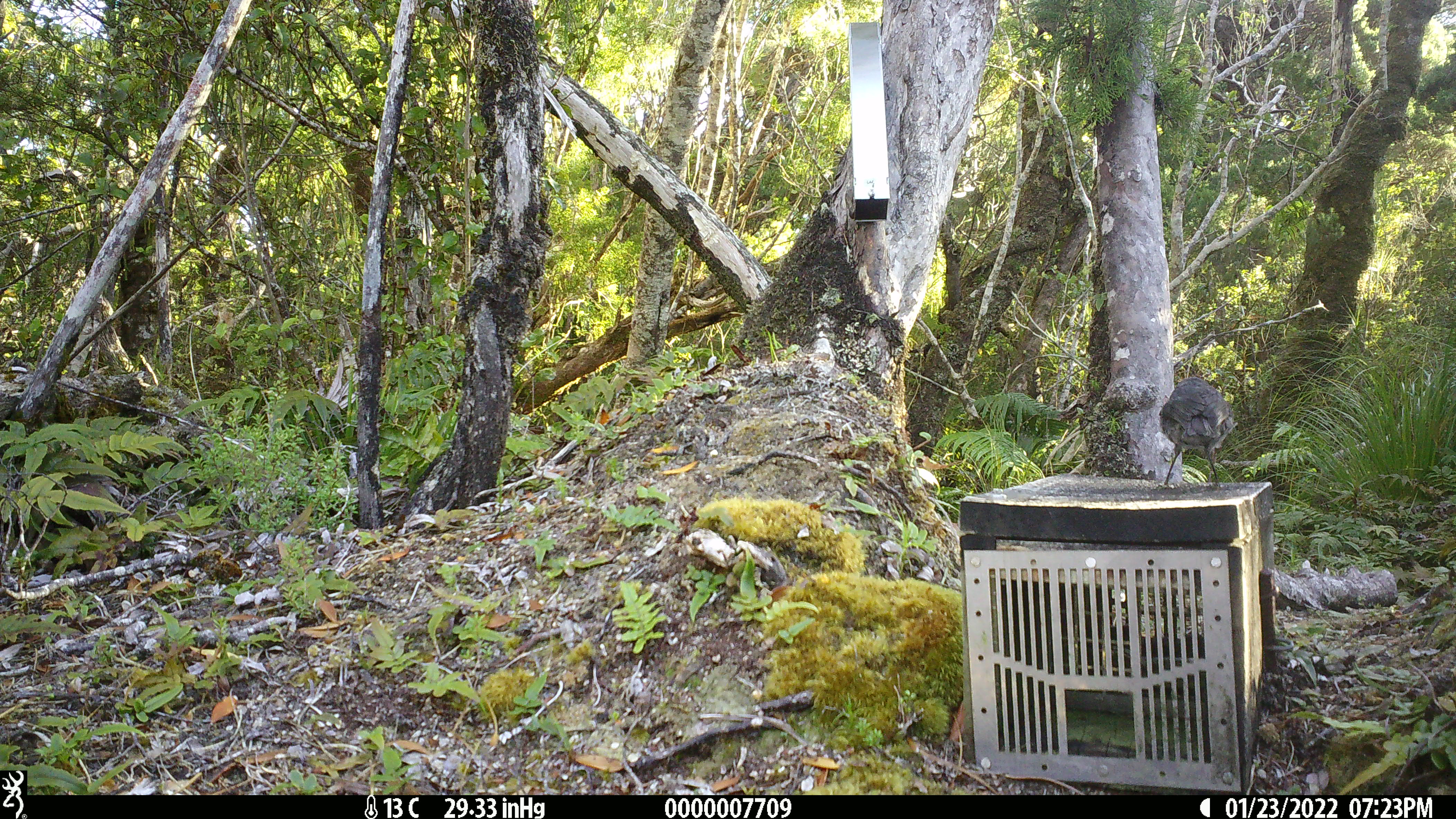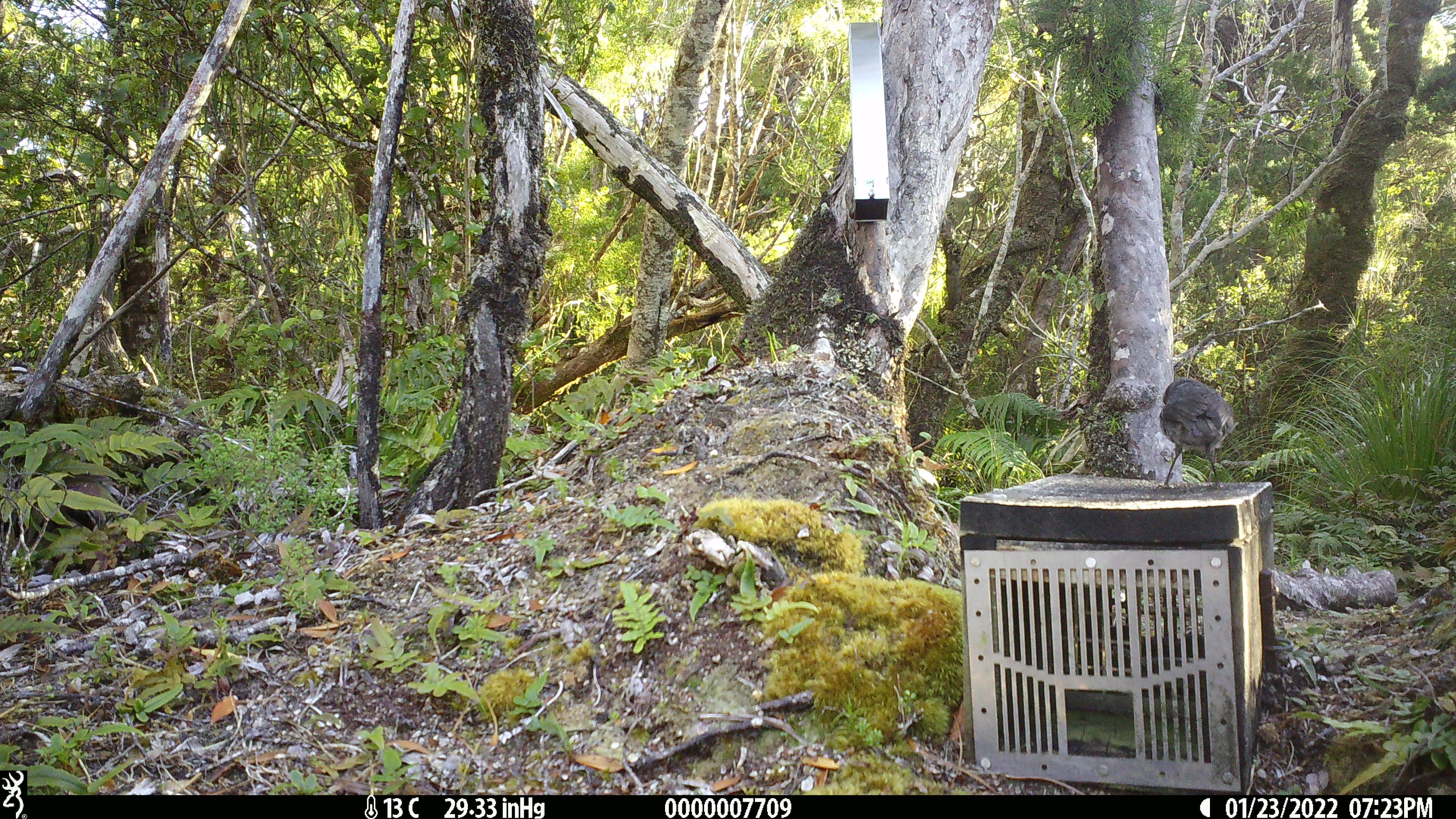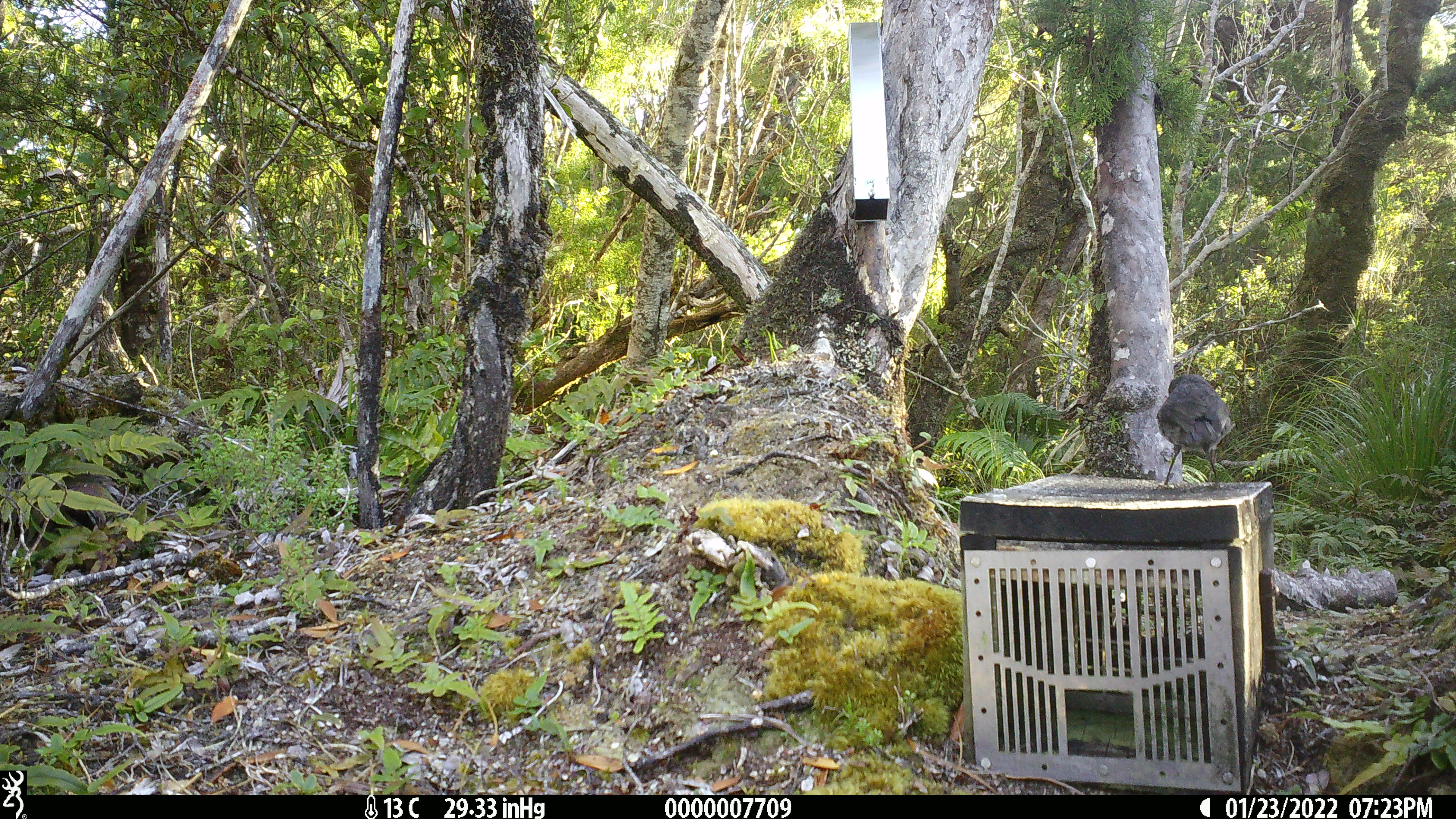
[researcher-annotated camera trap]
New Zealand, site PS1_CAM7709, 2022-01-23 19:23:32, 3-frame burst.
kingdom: Animalia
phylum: Chordata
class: Aves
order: Passeriformes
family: Petroicidae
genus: Petroica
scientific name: Petroica australis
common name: new zealand robin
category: robin